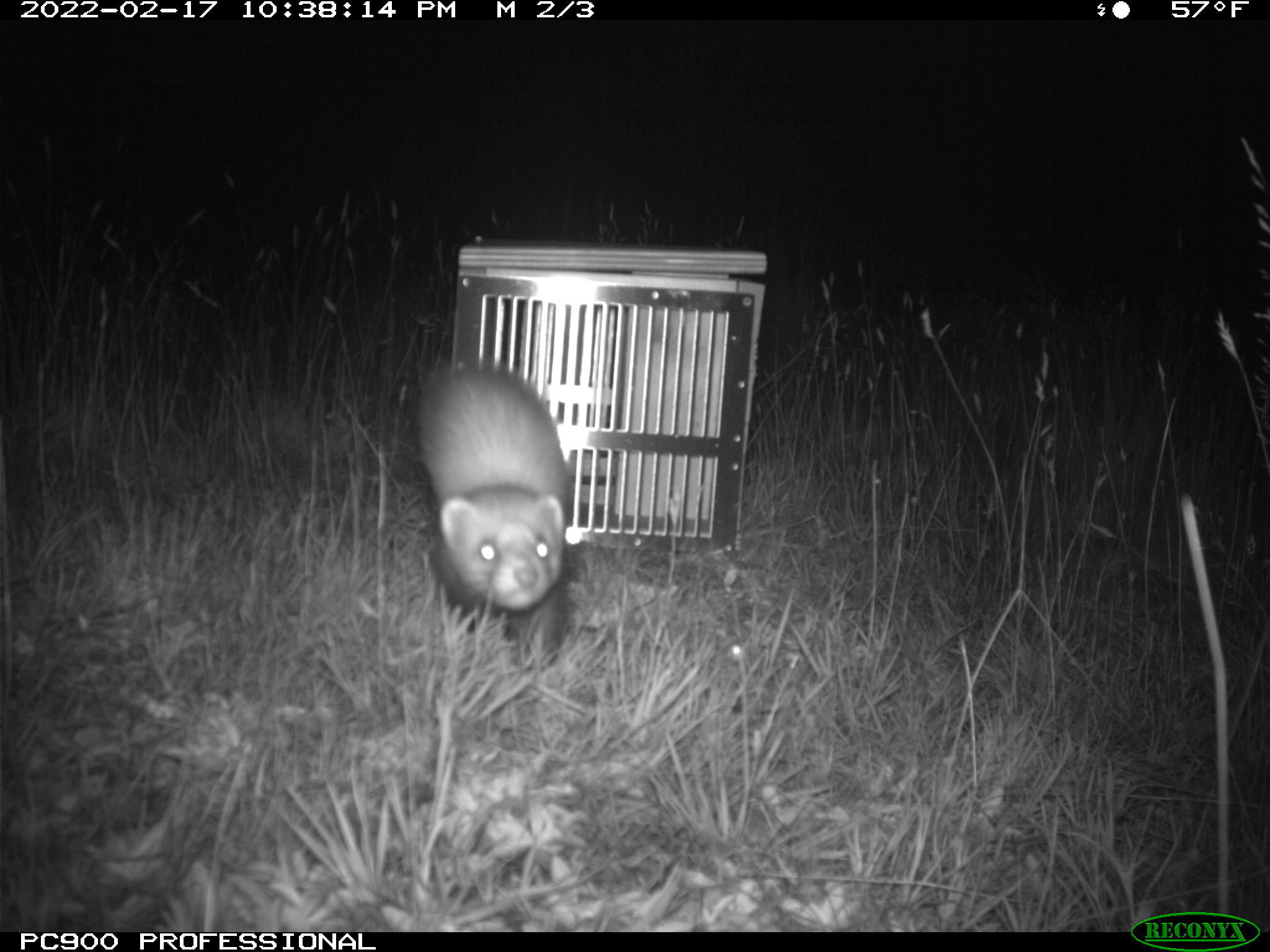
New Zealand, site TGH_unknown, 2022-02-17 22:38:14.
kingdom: Animalia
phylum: Chordata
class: Mammalia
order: Carnivora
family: Mustelidae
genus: Mustela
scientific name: Mustela furo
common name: ferret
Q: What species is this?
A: Ferret (Mustela furo).